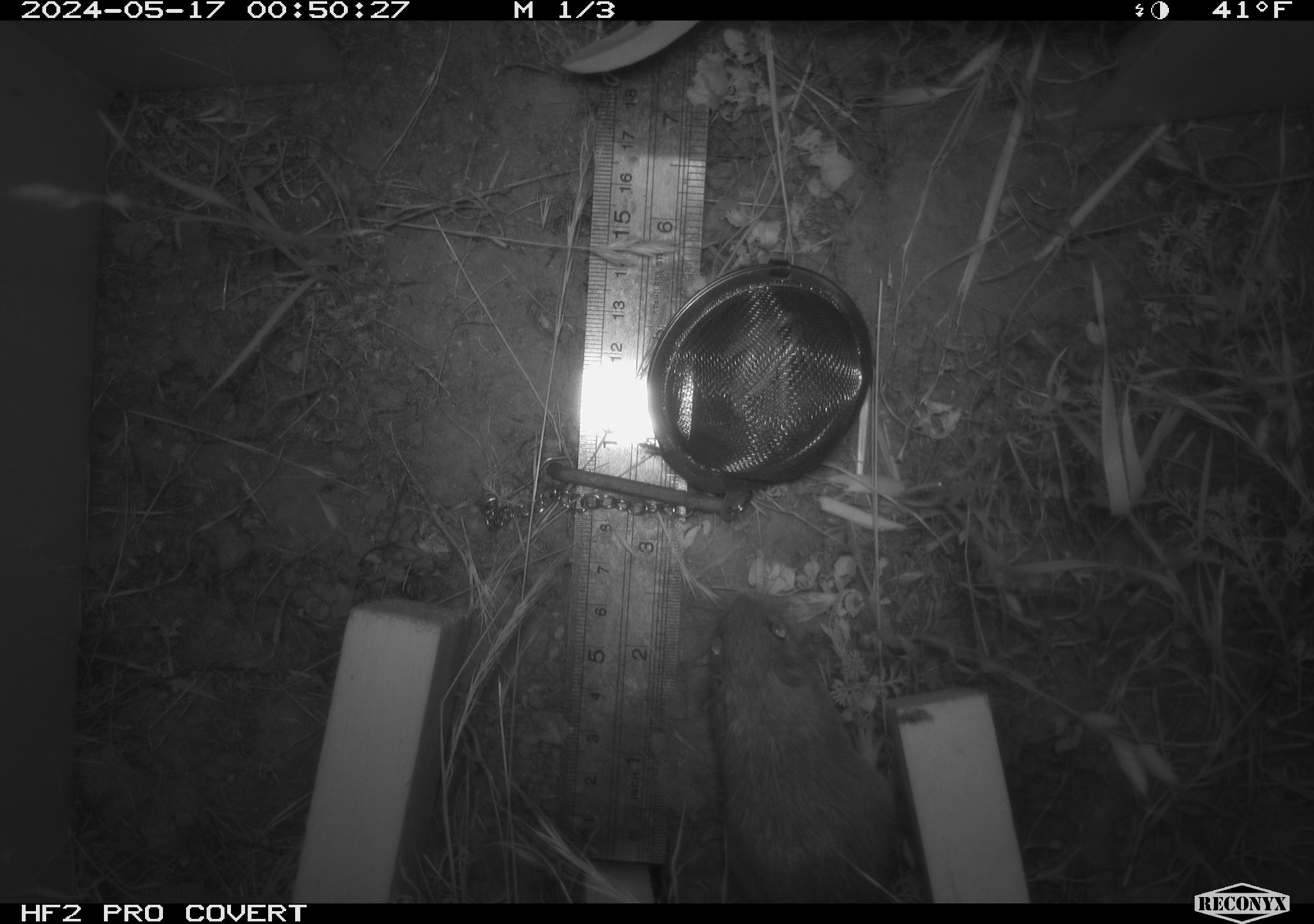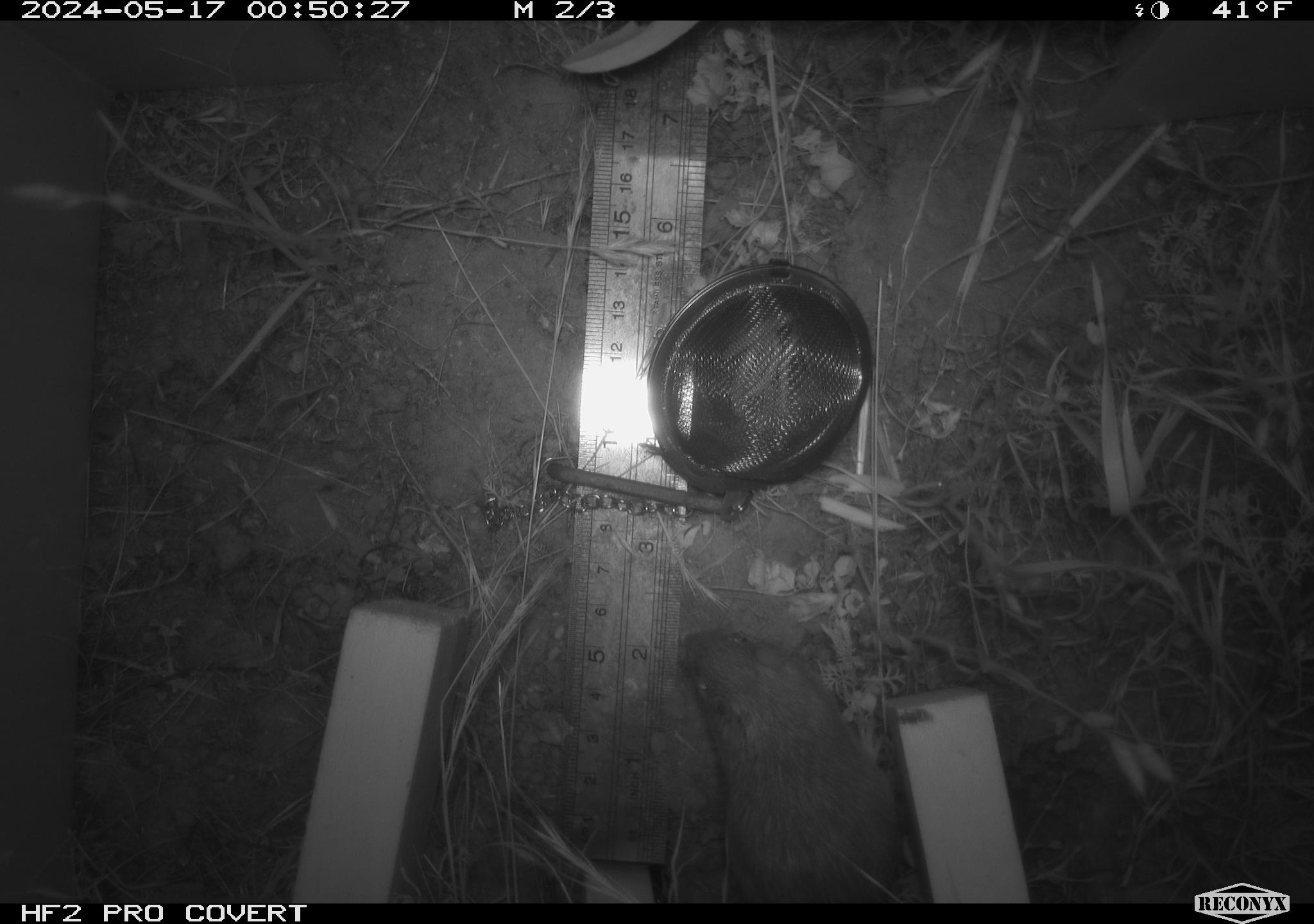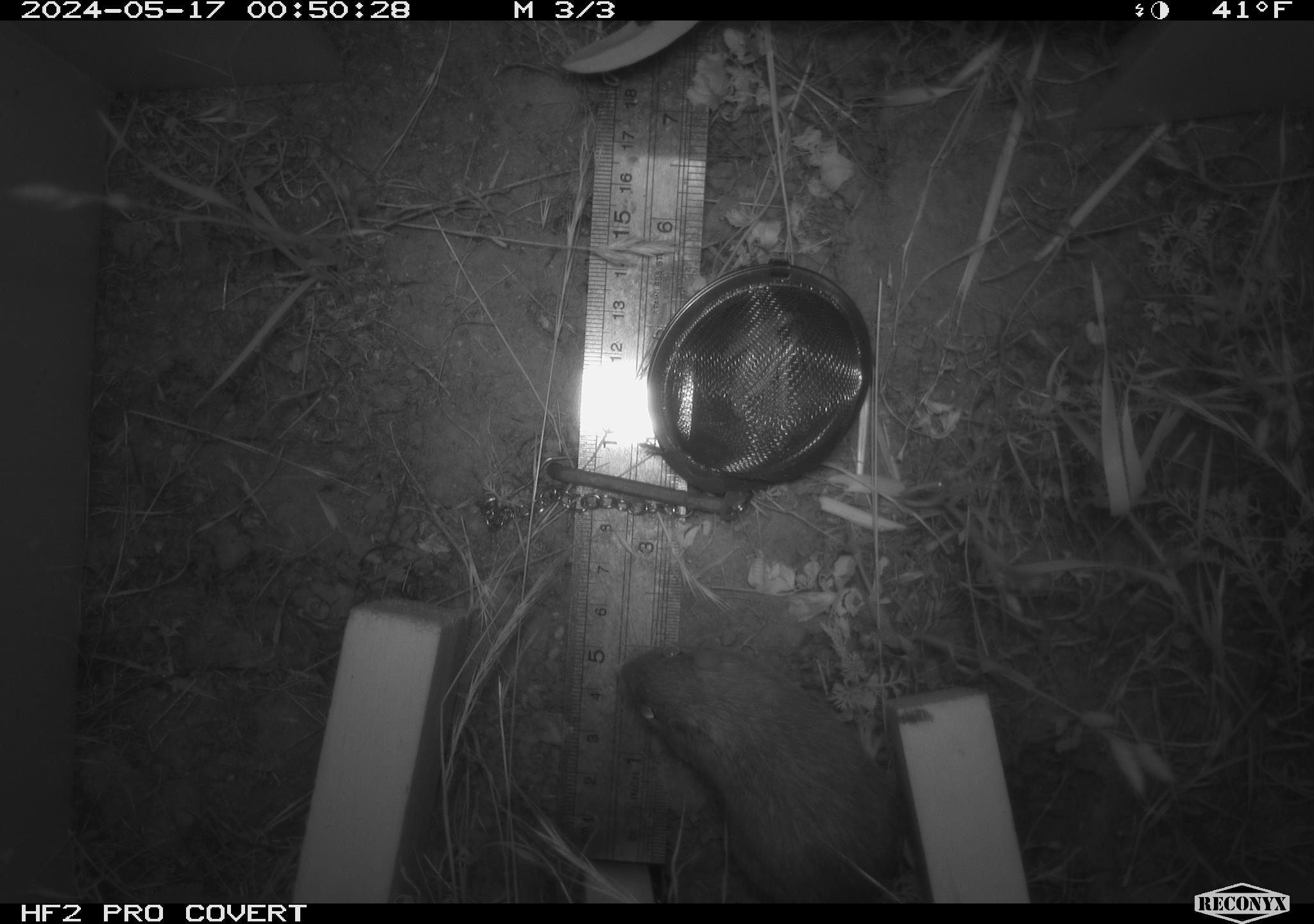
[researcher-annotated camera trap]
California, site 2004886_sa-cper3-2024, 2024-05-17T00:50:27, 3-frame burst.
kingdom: Animalia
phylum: Chordata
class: Mammalia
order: Rodentia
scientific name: Rodentia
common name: rodent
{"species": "rodent (Rodentia)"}